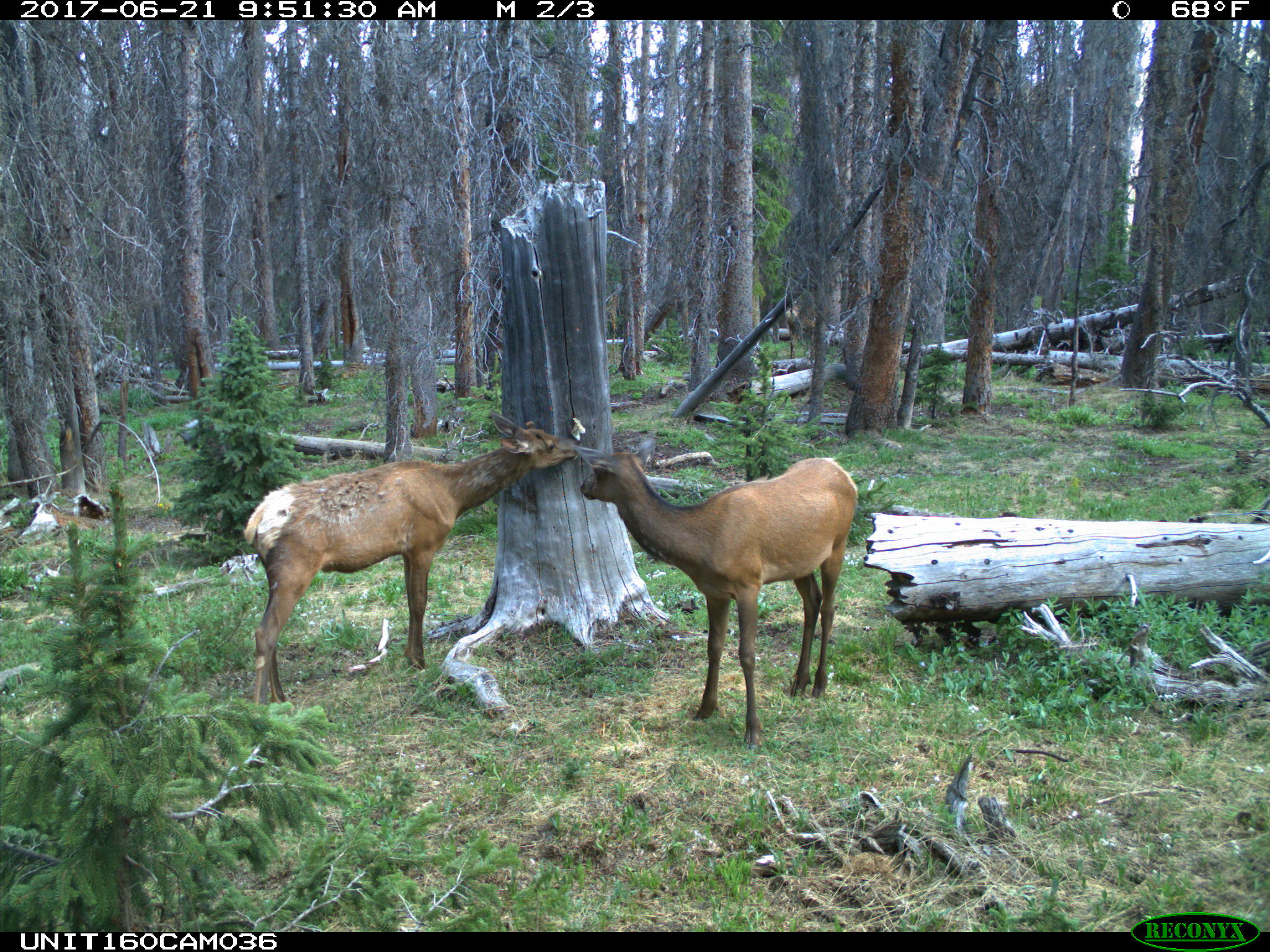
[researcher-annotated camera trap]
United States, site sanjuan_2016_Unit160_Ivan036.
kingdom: Animalia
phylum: Chordata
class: Mammalia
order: Artiodactyla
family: Cervidae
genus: Cervus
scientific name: Cervus elaphus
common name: red deer